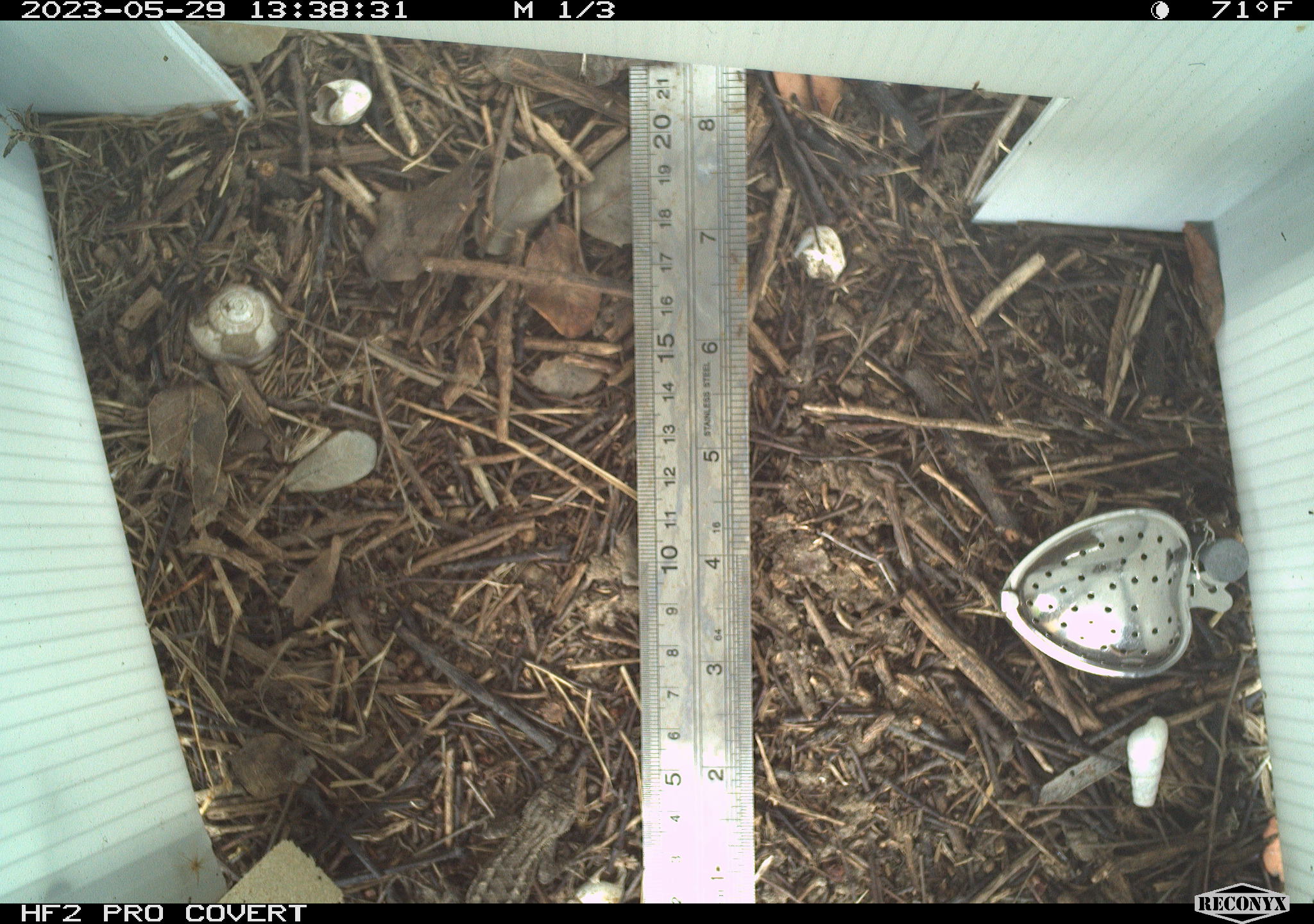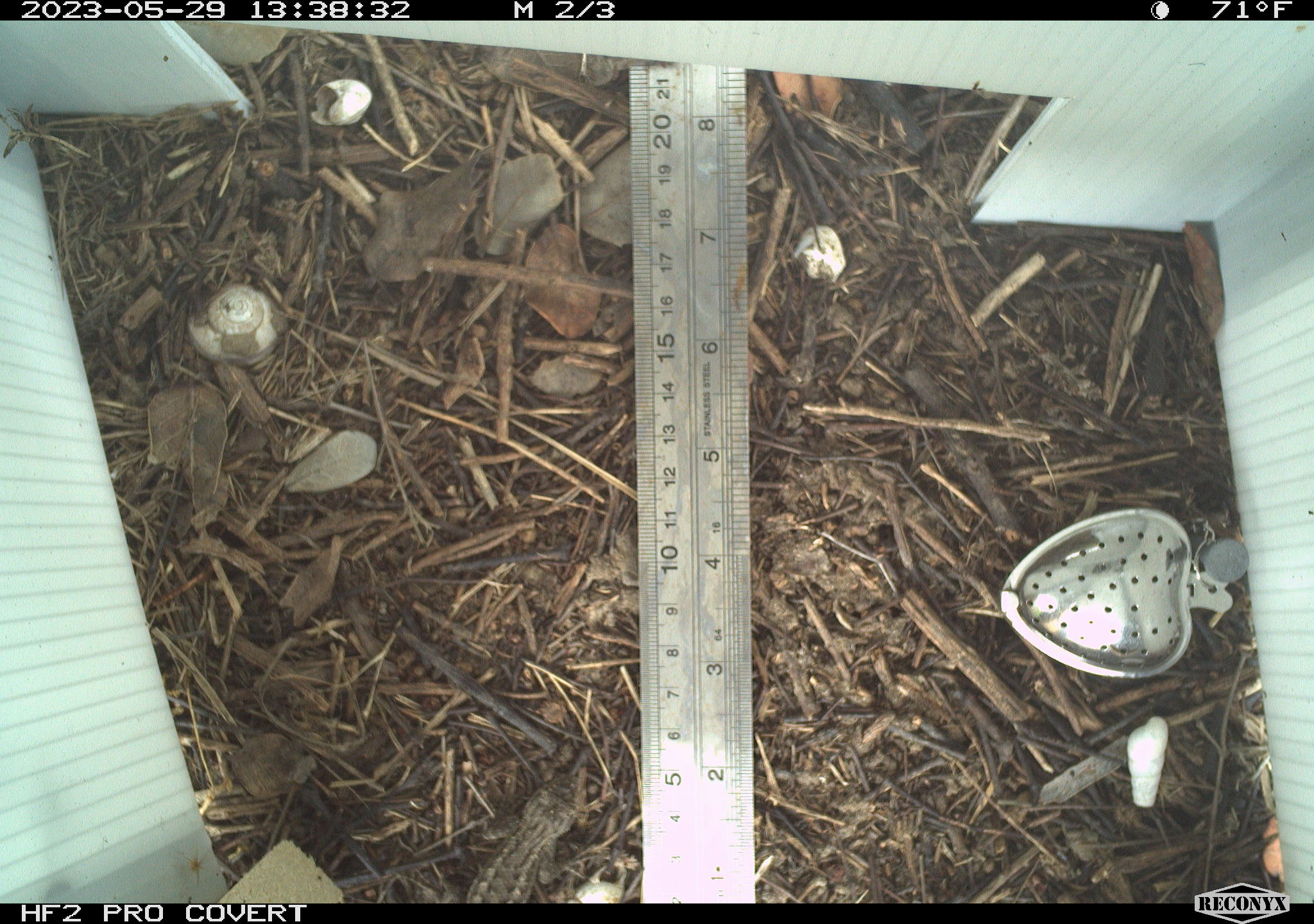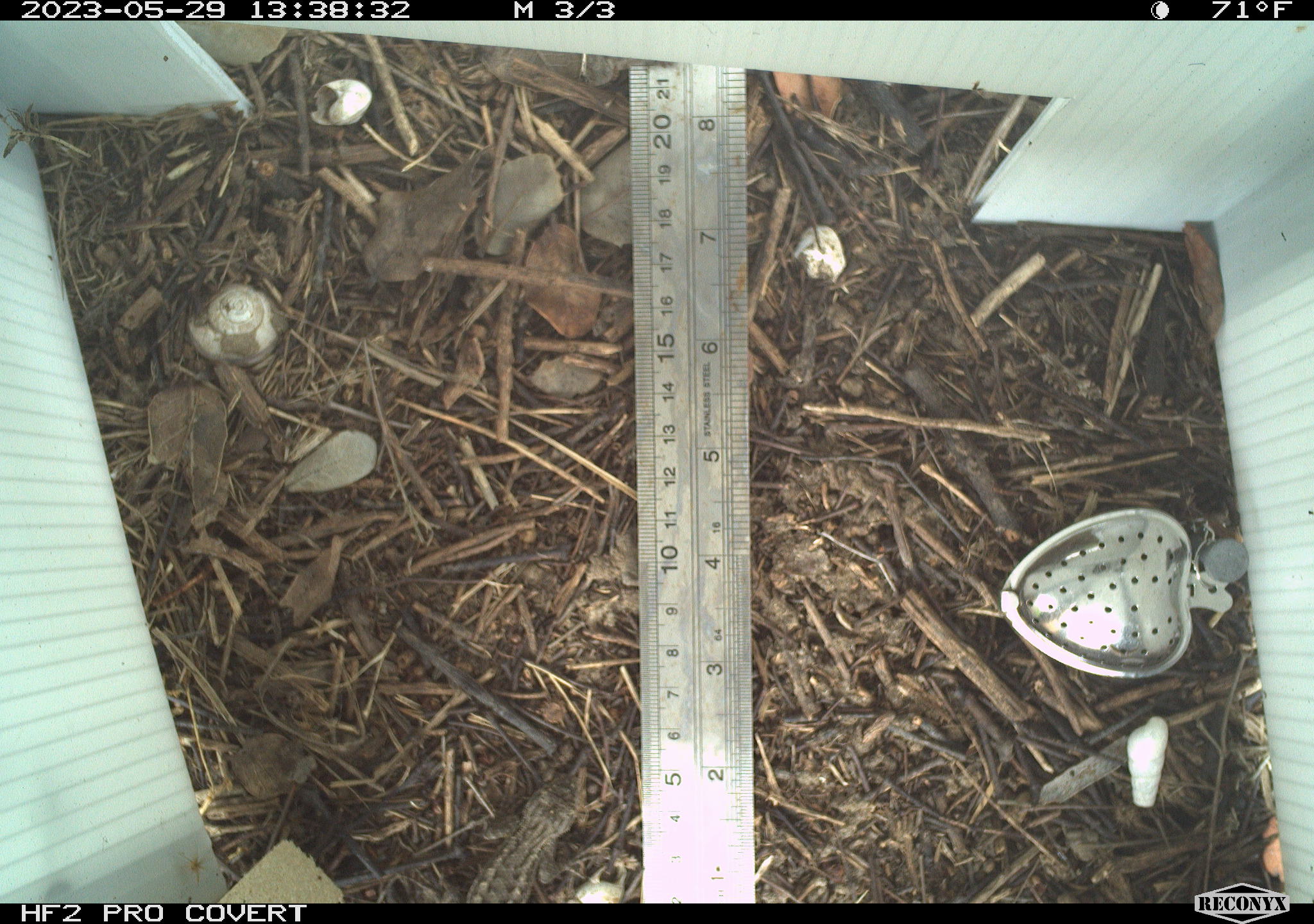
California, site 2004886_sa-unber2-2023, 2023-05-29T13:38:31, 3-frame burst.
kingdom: Animalia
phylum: Chordata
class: Reptilia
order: Squamata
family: Phrynosomatidae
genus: Sceloporus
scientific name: Sceloporus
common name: spiny lizards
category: sceloporus species